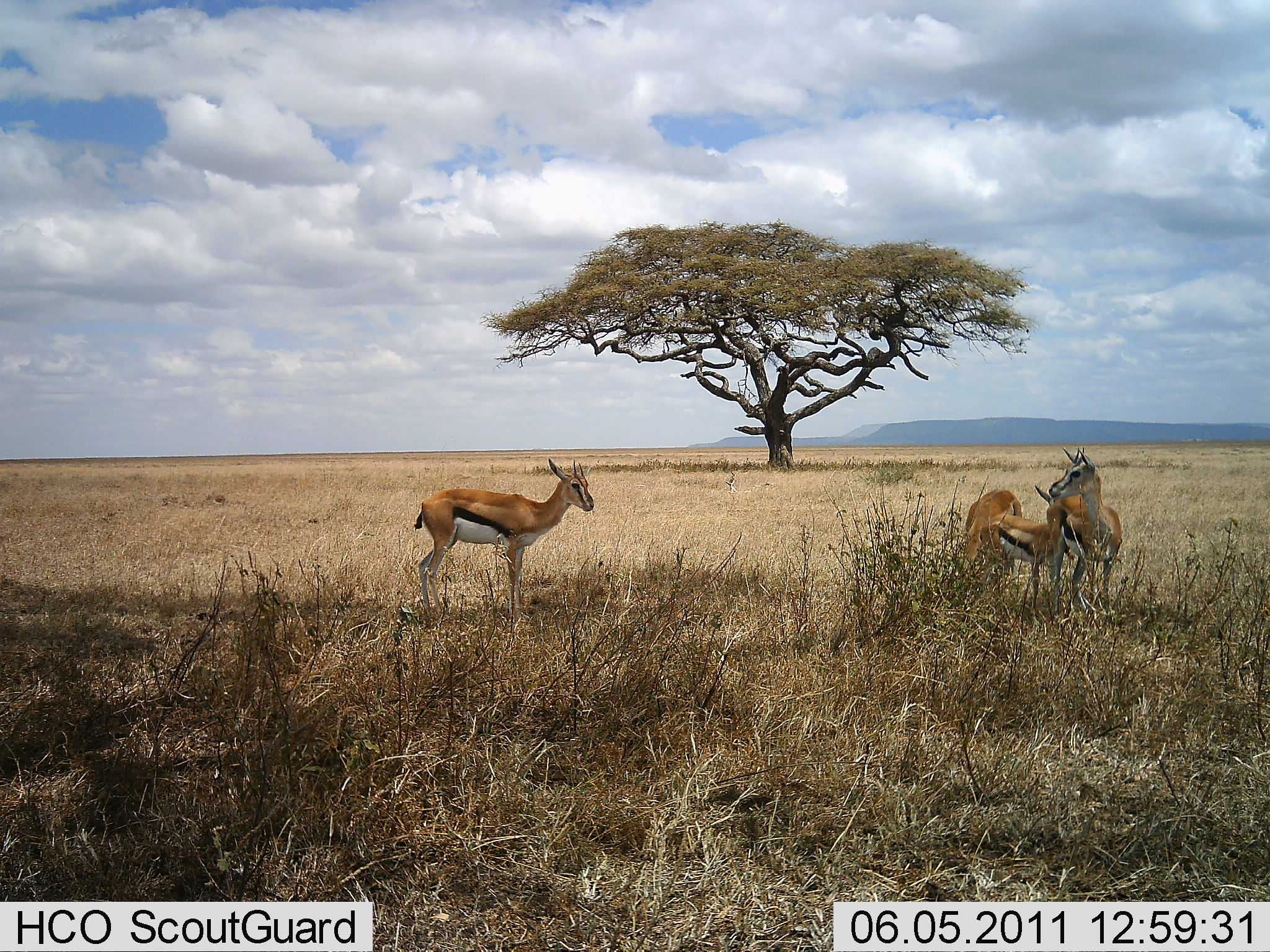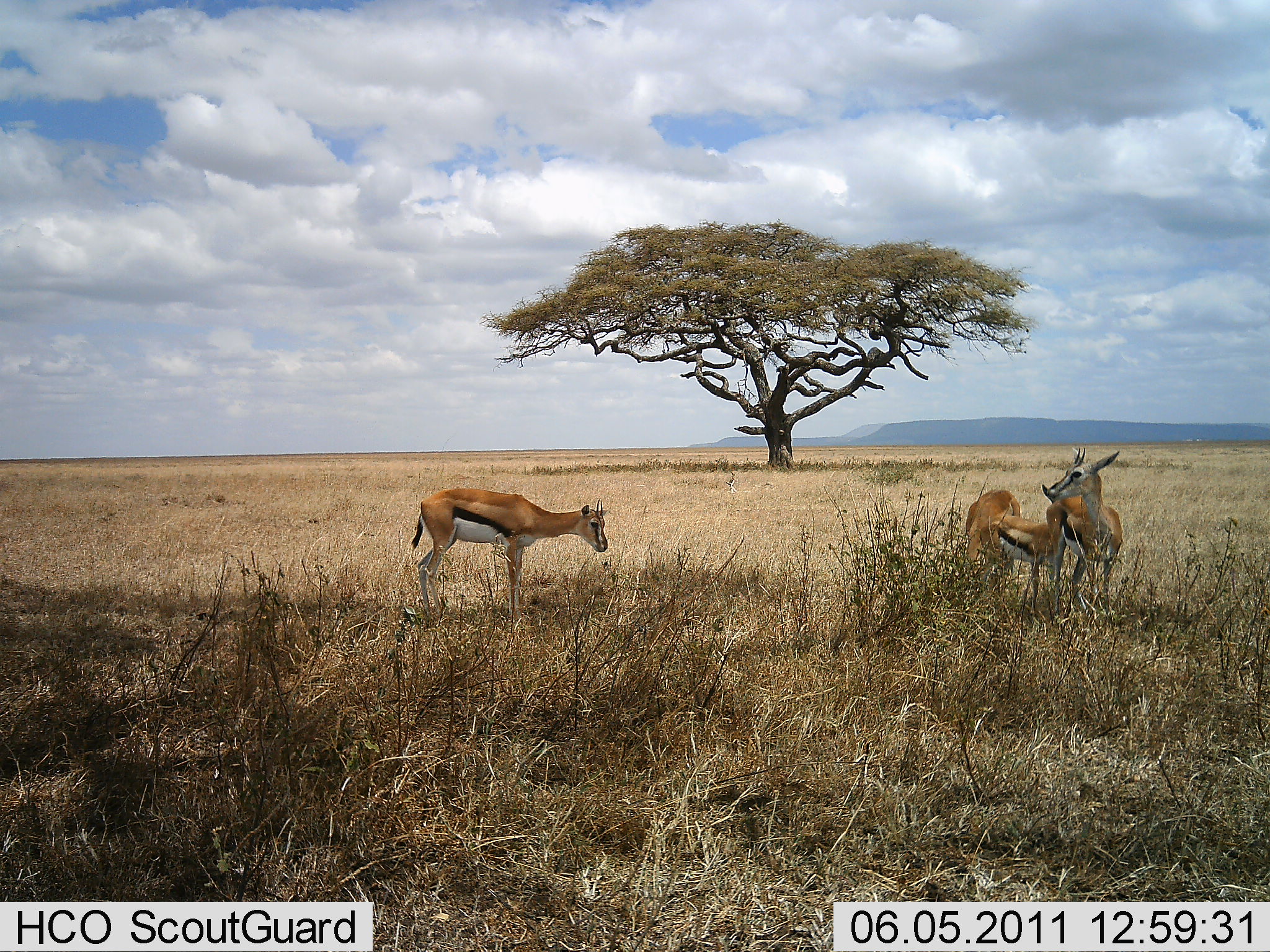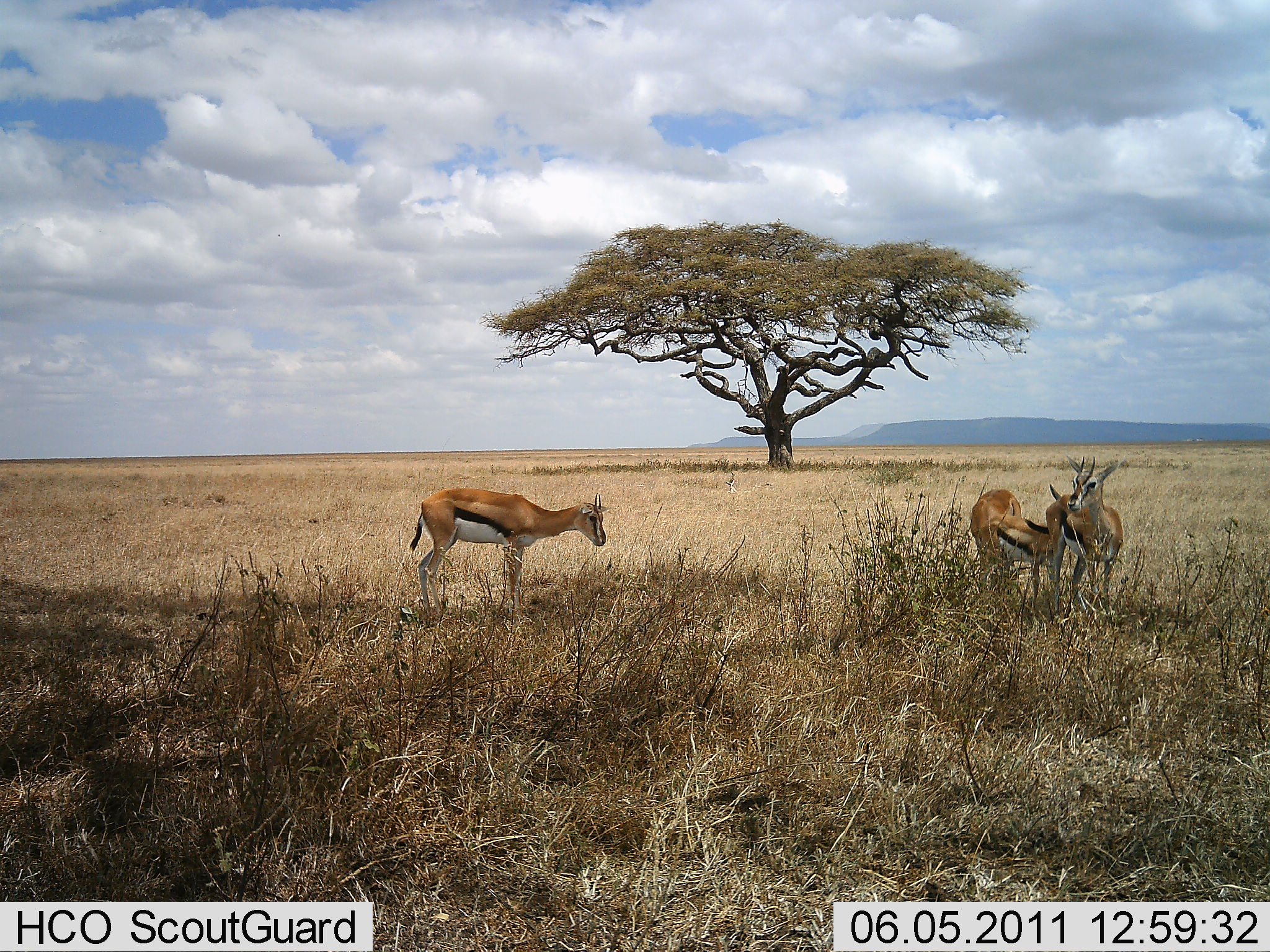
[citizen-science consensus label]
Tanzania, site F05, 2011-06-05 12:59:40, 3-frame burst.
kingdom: Animalia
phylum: Chordata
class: Mammalia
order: Artiodactyla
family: Bovidae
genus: Eudorcas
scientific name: Eudorcas thomsonii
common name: thomson's gazelle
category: gazellethomsons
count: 4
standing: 100%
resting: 0%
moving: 0%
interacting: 0%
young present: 18%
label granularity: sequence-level